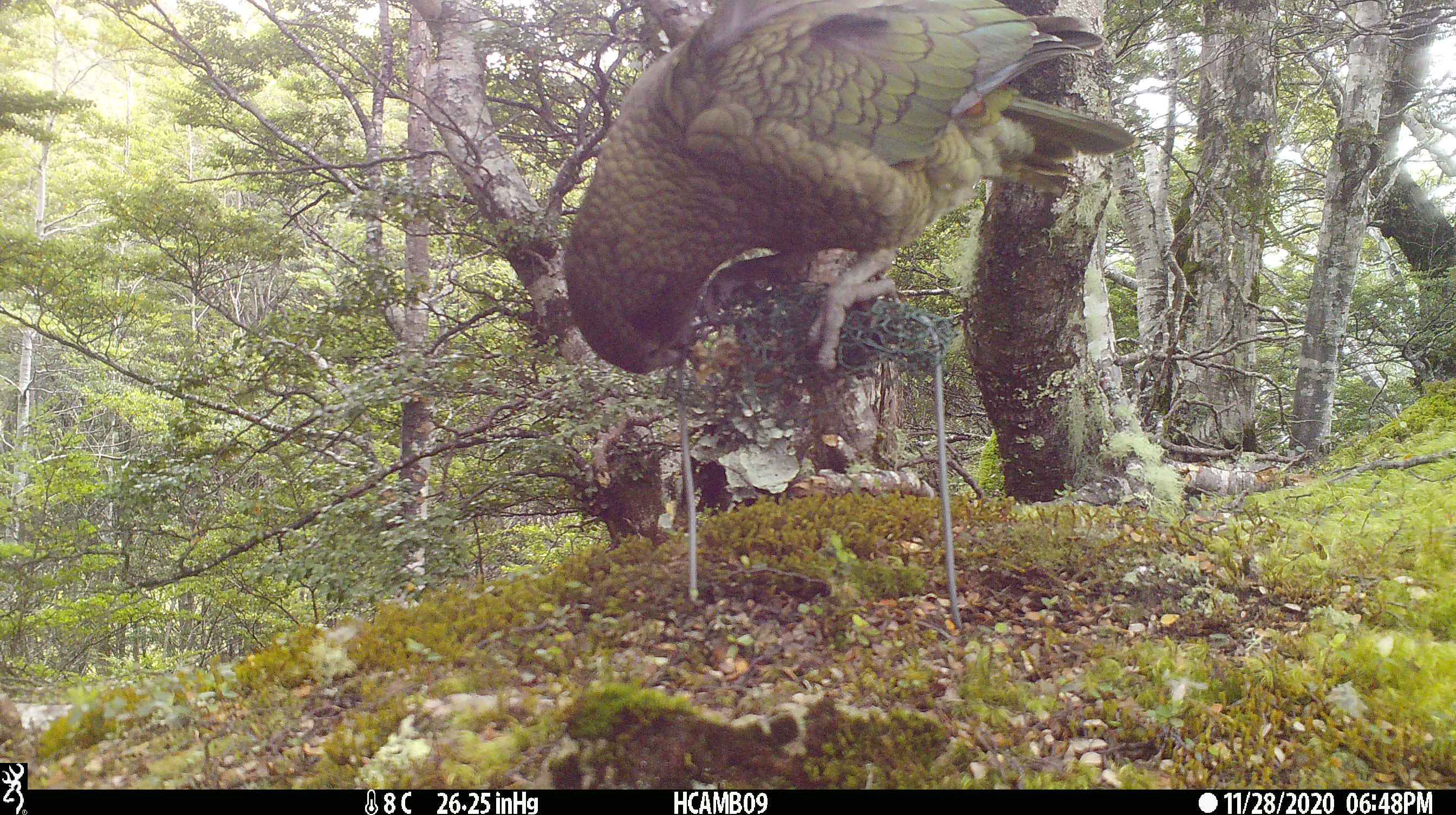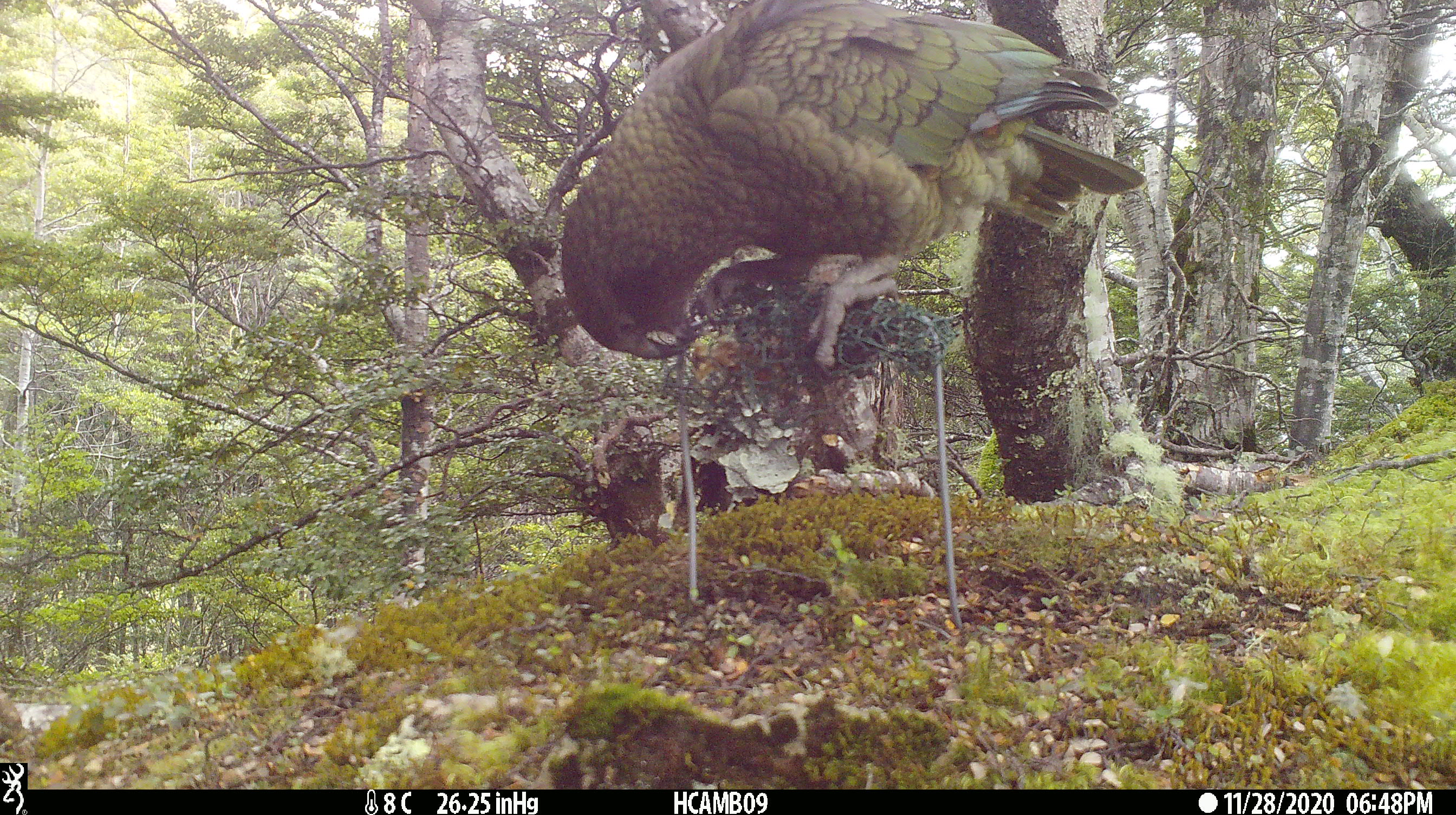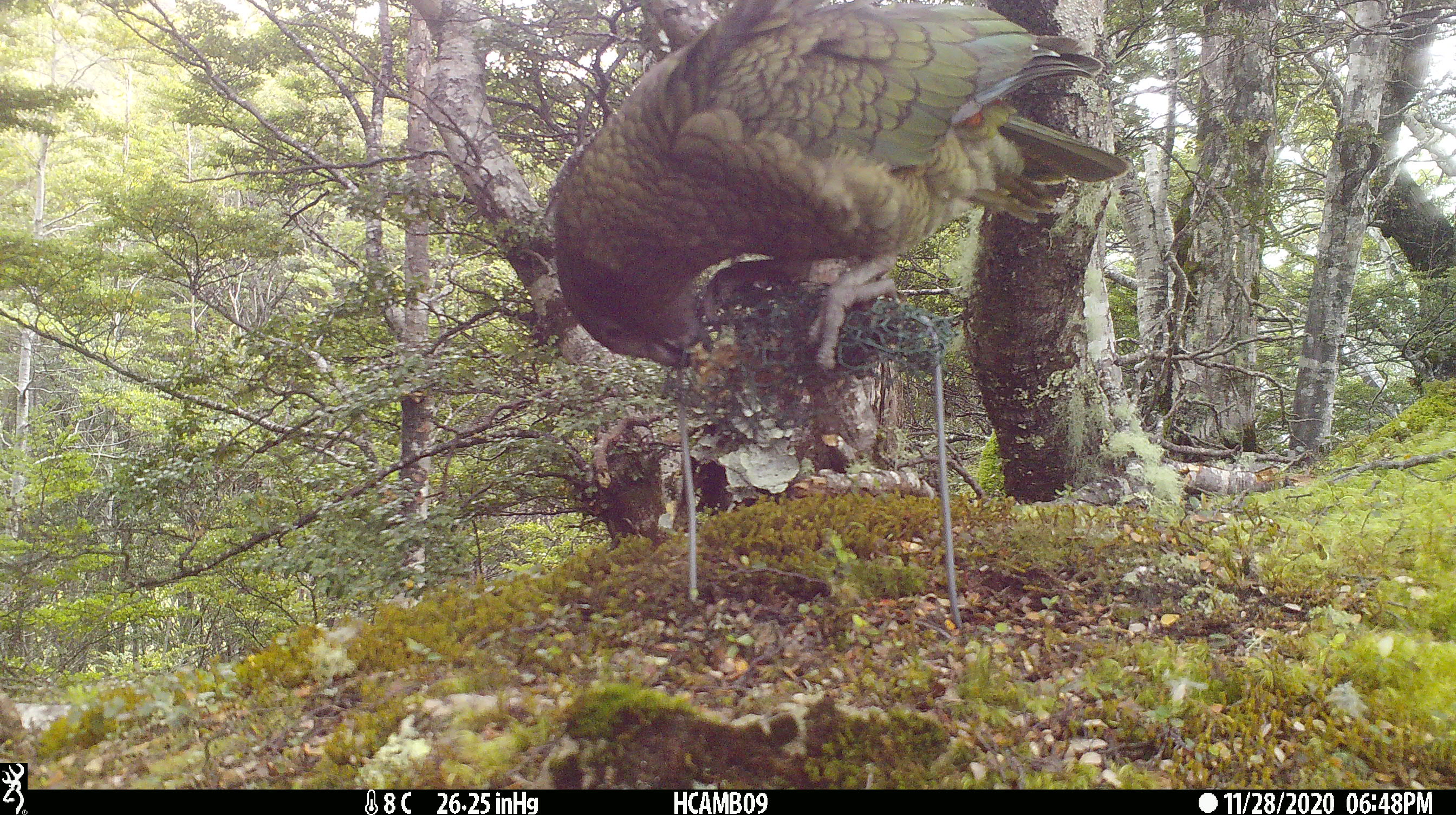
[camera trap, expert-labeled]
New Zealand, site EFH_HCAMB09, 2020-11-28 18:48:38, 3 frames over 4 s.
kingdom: Animalia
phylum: Chordata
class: Aves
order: Psittaciformes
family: Strigopidae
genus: Nestor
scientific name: Nestor notabilis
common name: kea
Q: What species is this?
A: Kea (Nestor notabilis).